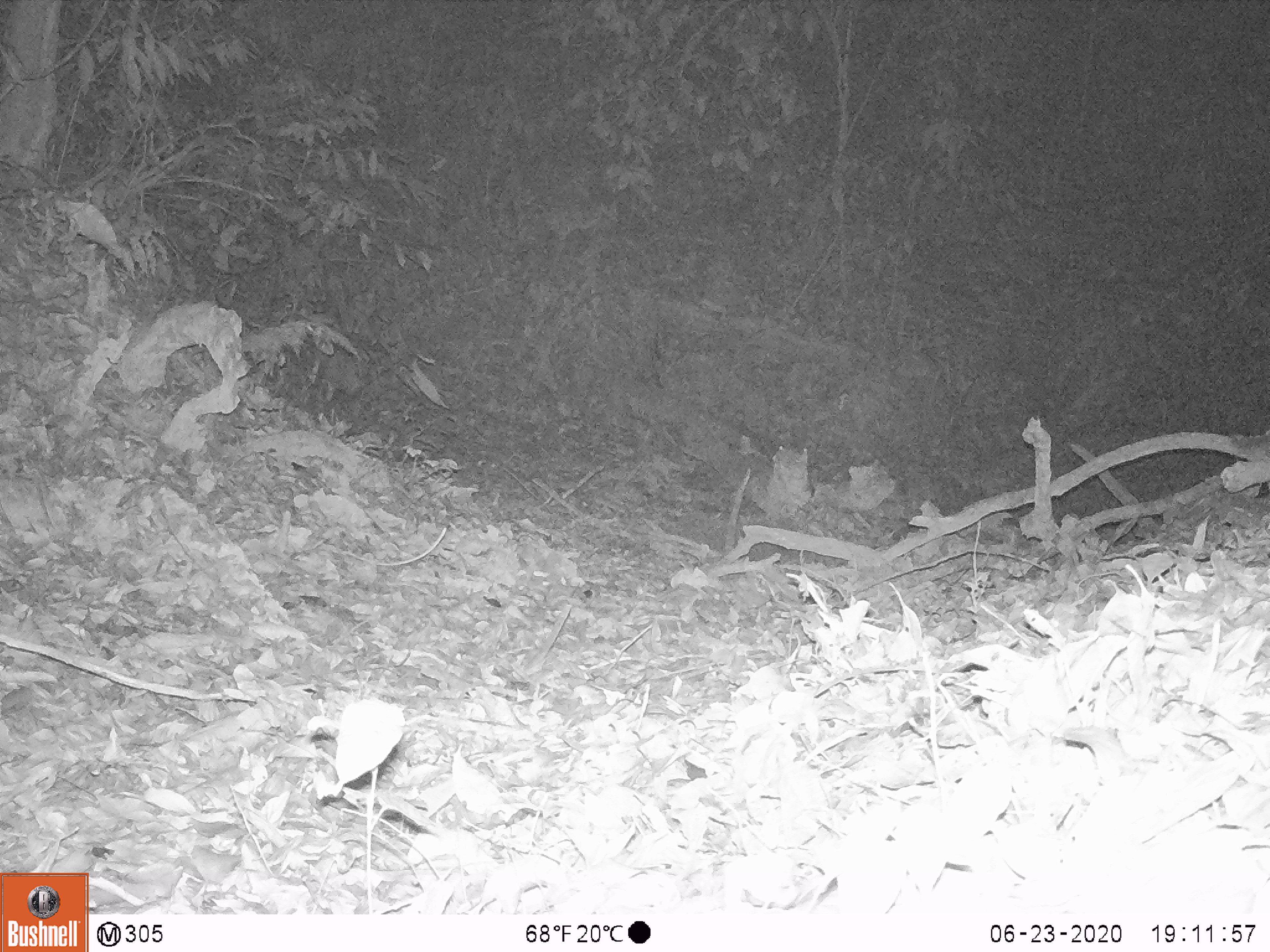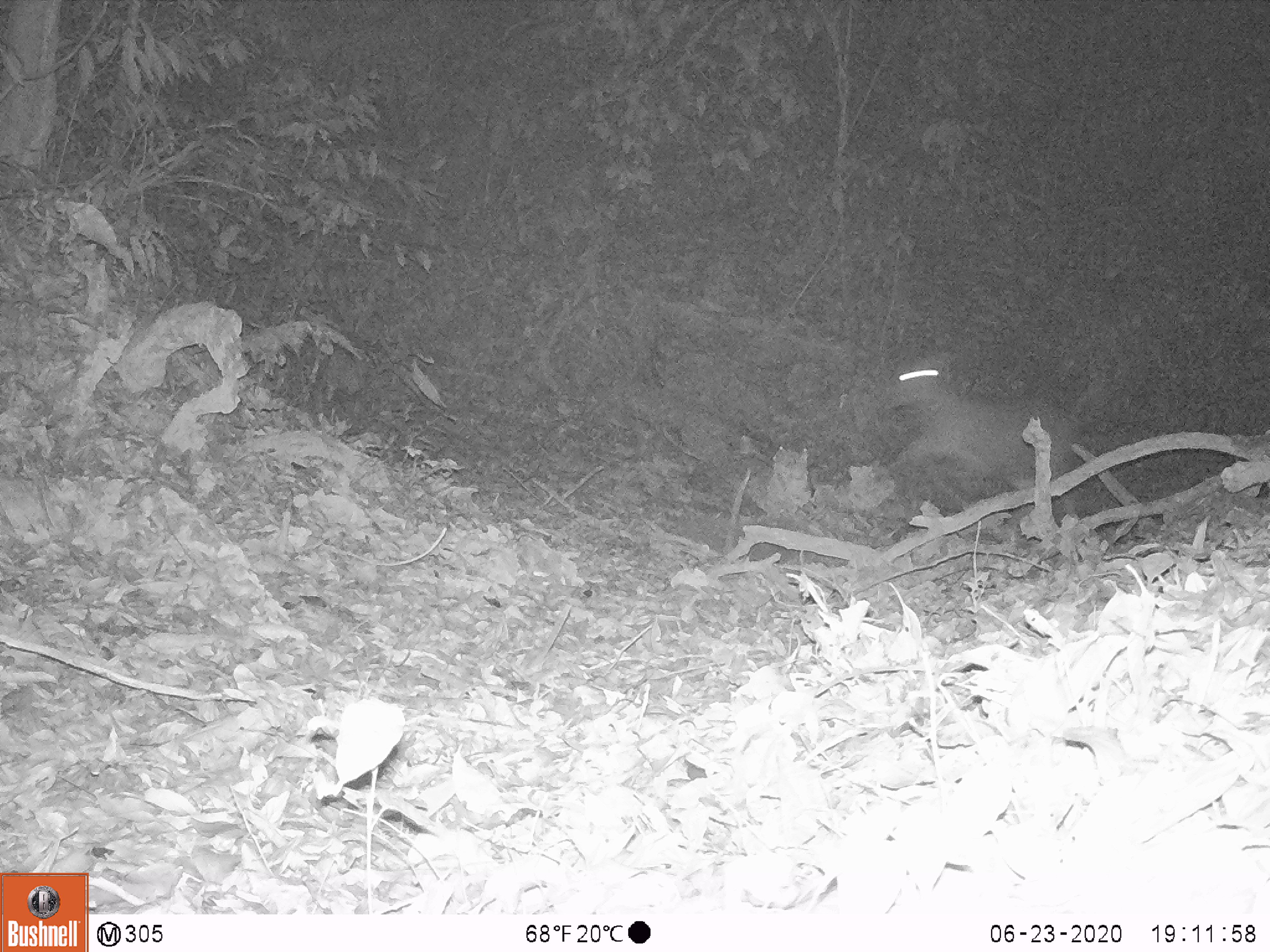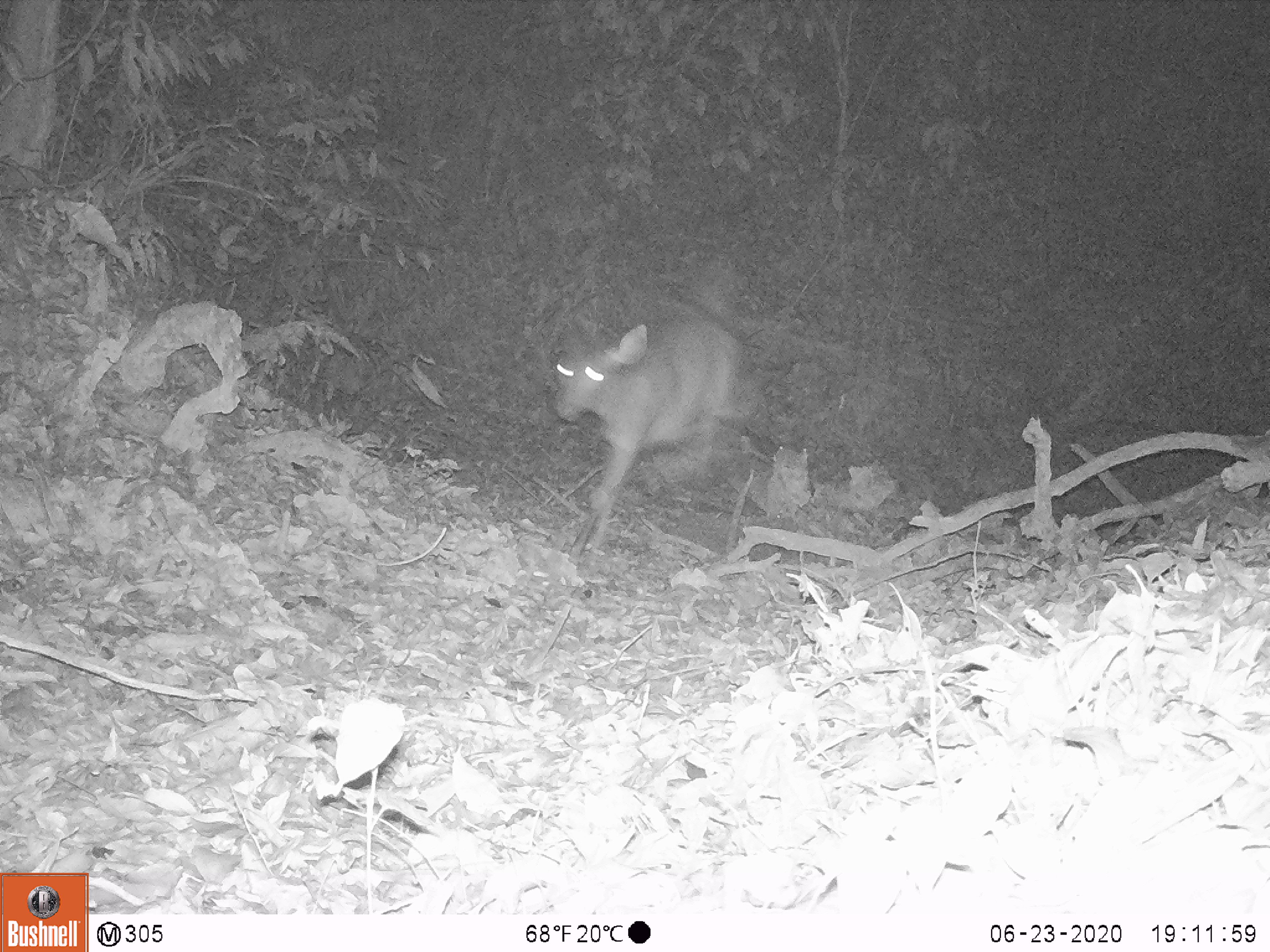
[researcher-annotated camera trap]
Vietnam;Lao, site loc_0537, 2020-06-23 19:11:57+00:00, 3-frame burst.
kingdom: Animalia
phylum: Chordata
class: Mammalia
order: Artiodactyla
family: Cervidae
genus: Rusa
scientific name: Rusa unicolor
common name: sambar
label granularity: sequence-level